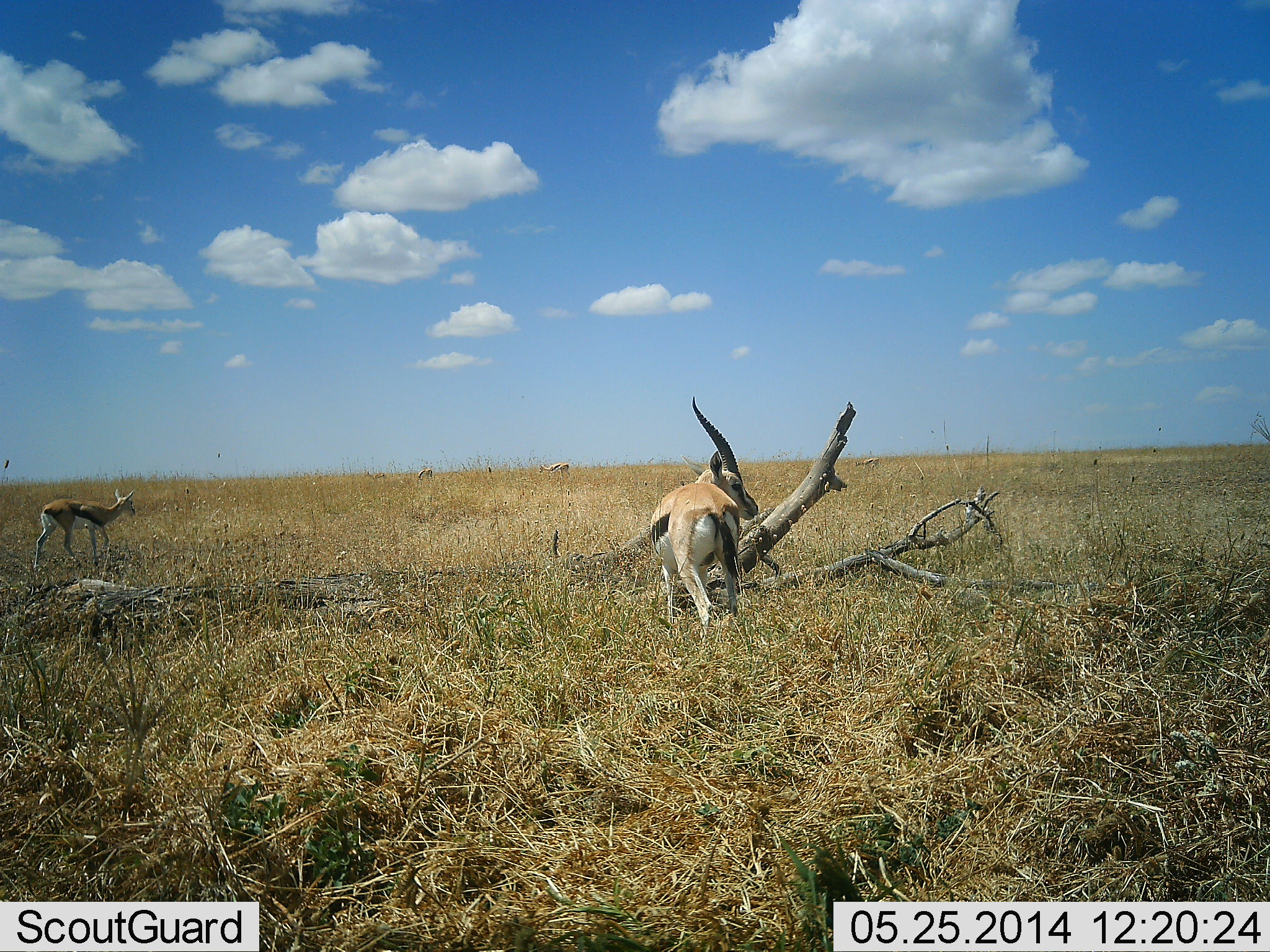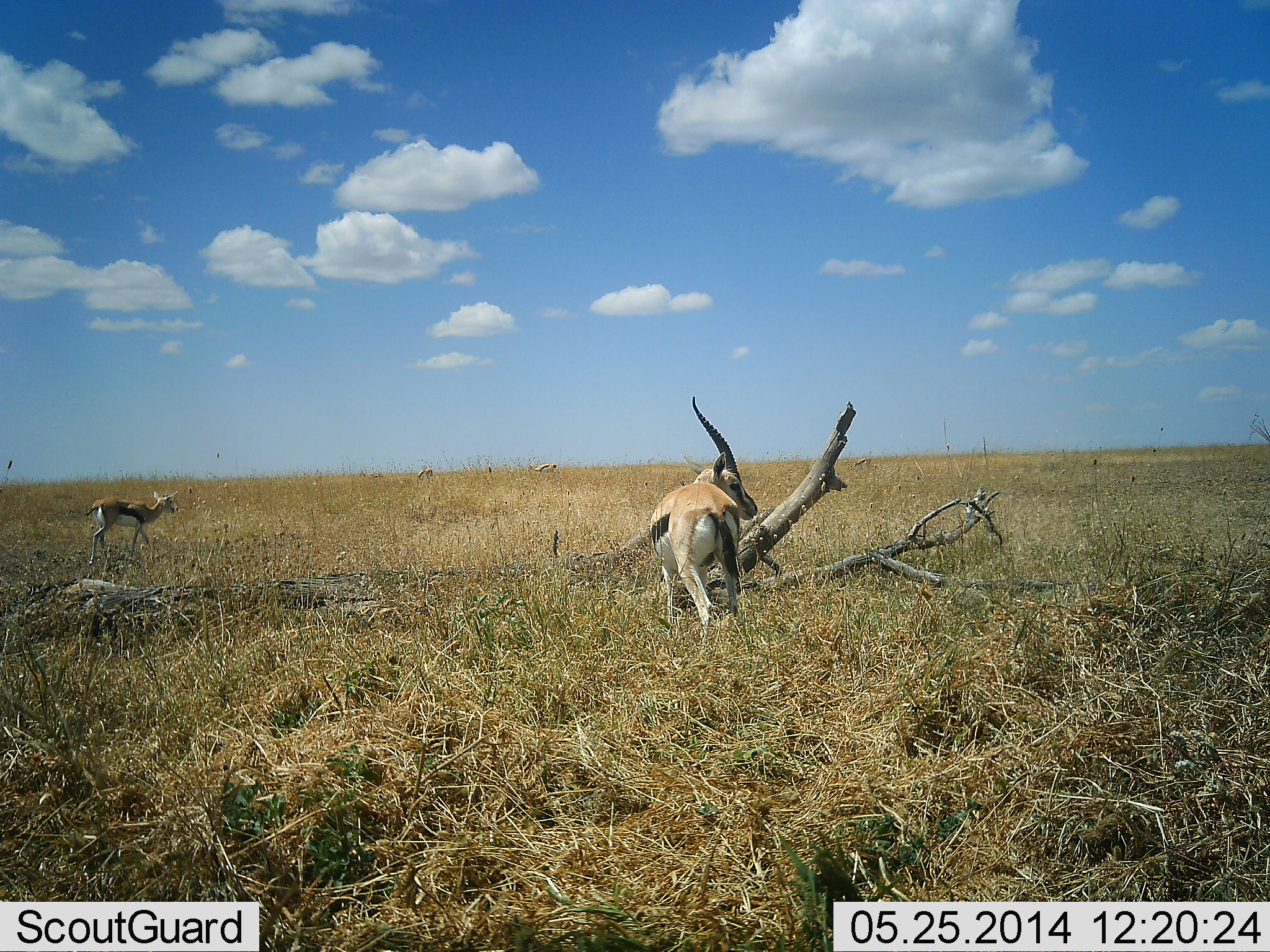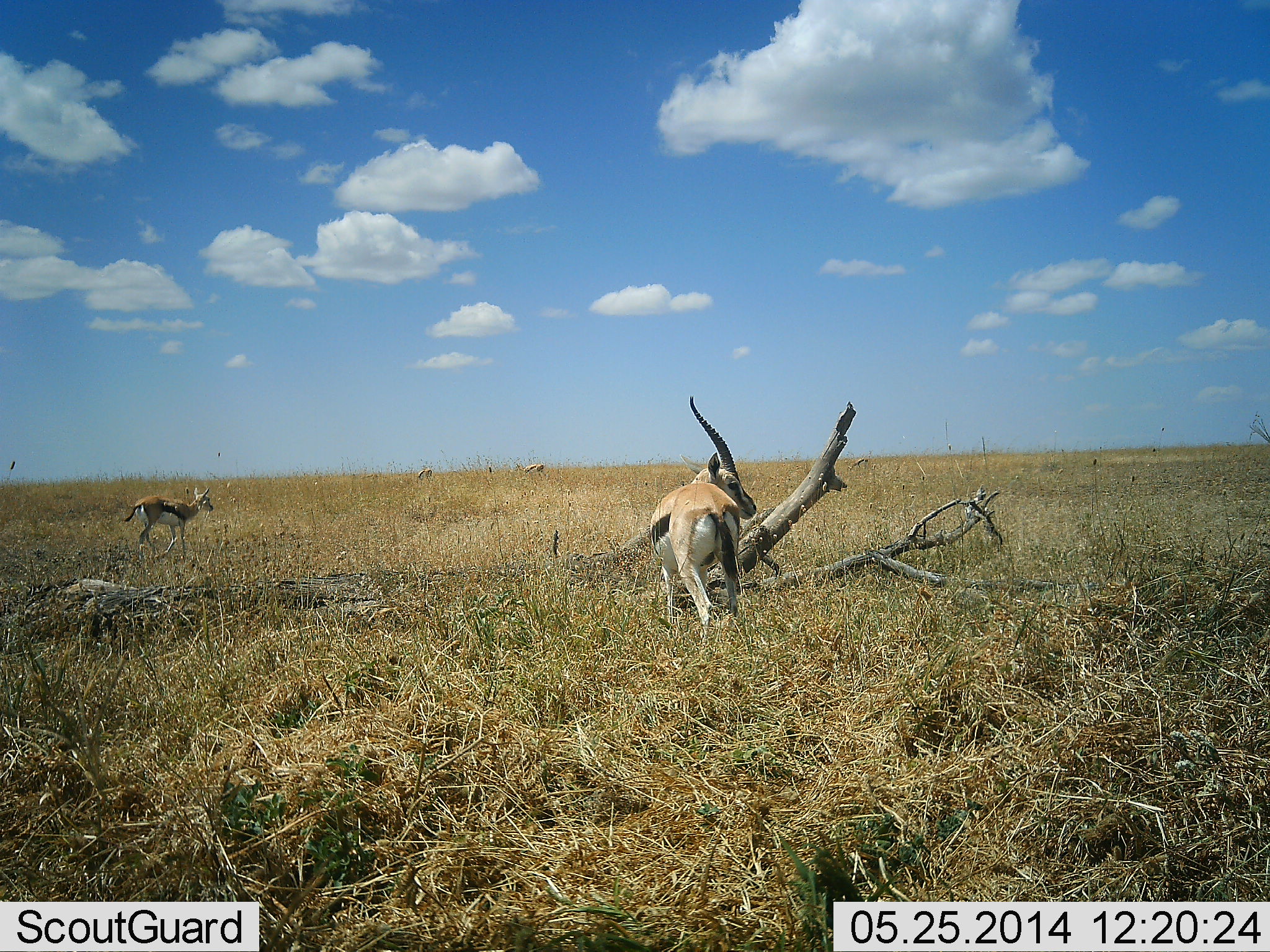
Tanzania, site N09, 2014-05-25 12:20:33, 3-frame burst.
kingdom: Animalia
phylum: Chordata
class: Mammalia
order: Artiodactyla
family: Bovidae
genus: Eudorcas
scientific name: Eudorcas thomsonii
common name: thomson's gazelle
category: gazellethomsons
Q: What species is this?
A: Gazellethomsons (thomson's gazelle) (Eudorcas thomsonii).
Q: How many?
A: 3.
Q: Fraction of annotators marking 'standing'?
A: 80%.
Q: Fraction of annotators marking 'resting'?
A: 0%.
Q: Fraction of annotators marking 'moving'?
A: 80%.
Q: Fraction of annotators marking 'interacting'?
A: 0%.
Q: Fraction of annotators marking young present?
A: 10%.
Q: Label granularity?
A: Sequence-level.